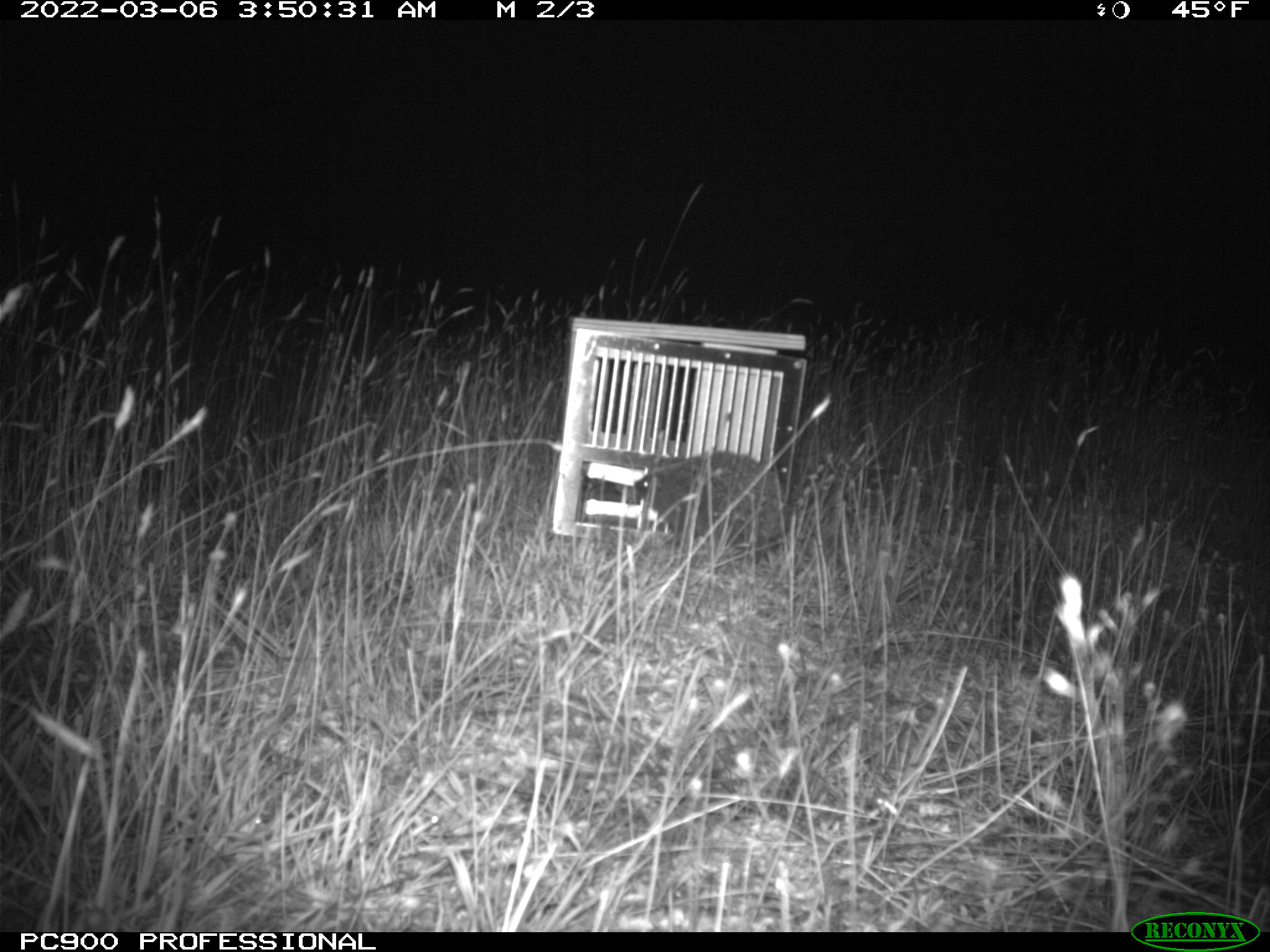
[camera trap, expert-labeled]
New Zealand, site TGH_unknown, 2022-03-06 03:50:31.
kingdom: Animalia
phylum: Chordata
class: Mammalia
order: Eulipotyphla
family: Erinaceidae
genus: Erinaceus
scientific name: Erinaceus europaeus europaeus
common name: european hedgehog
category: hedgehog